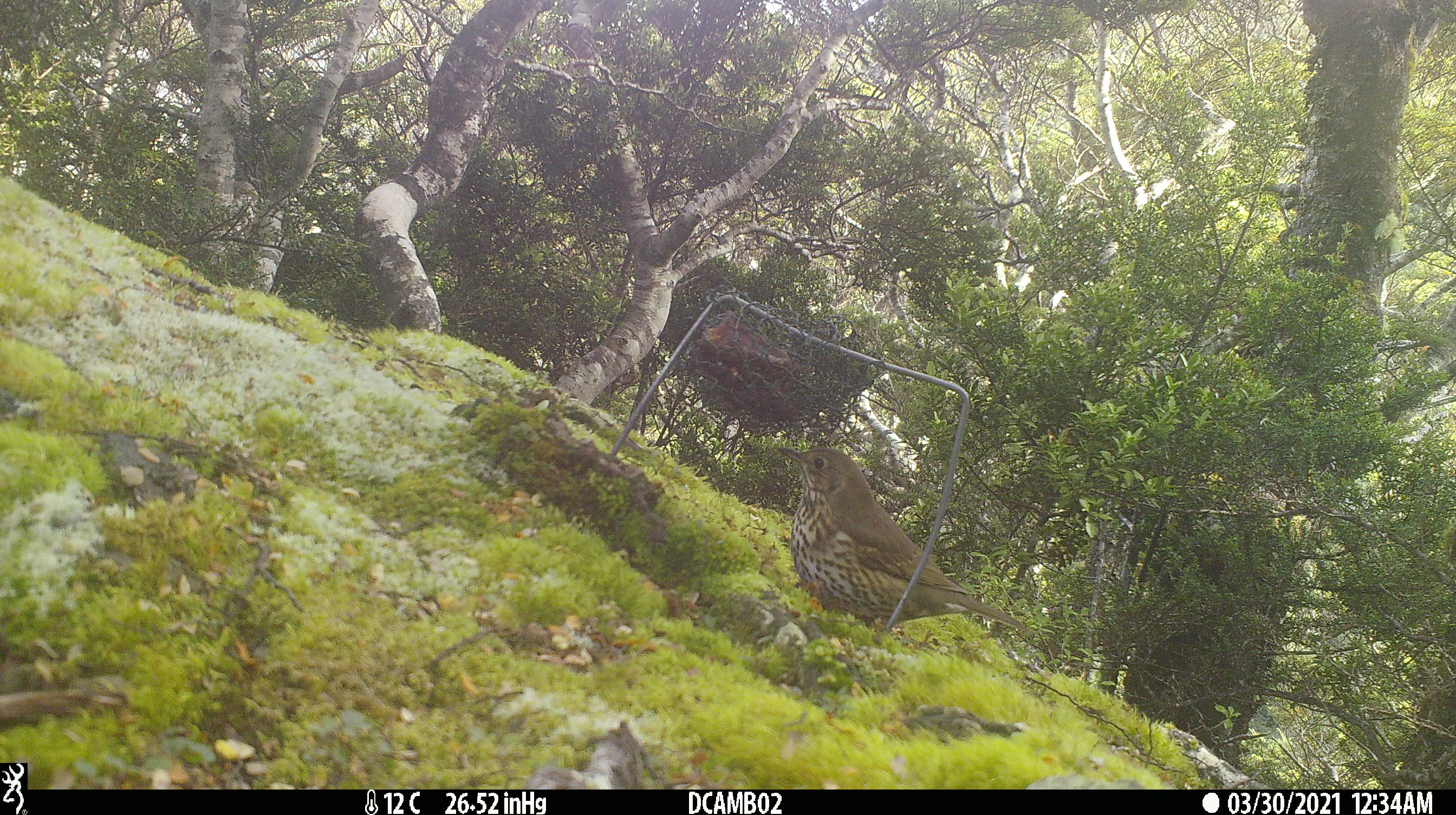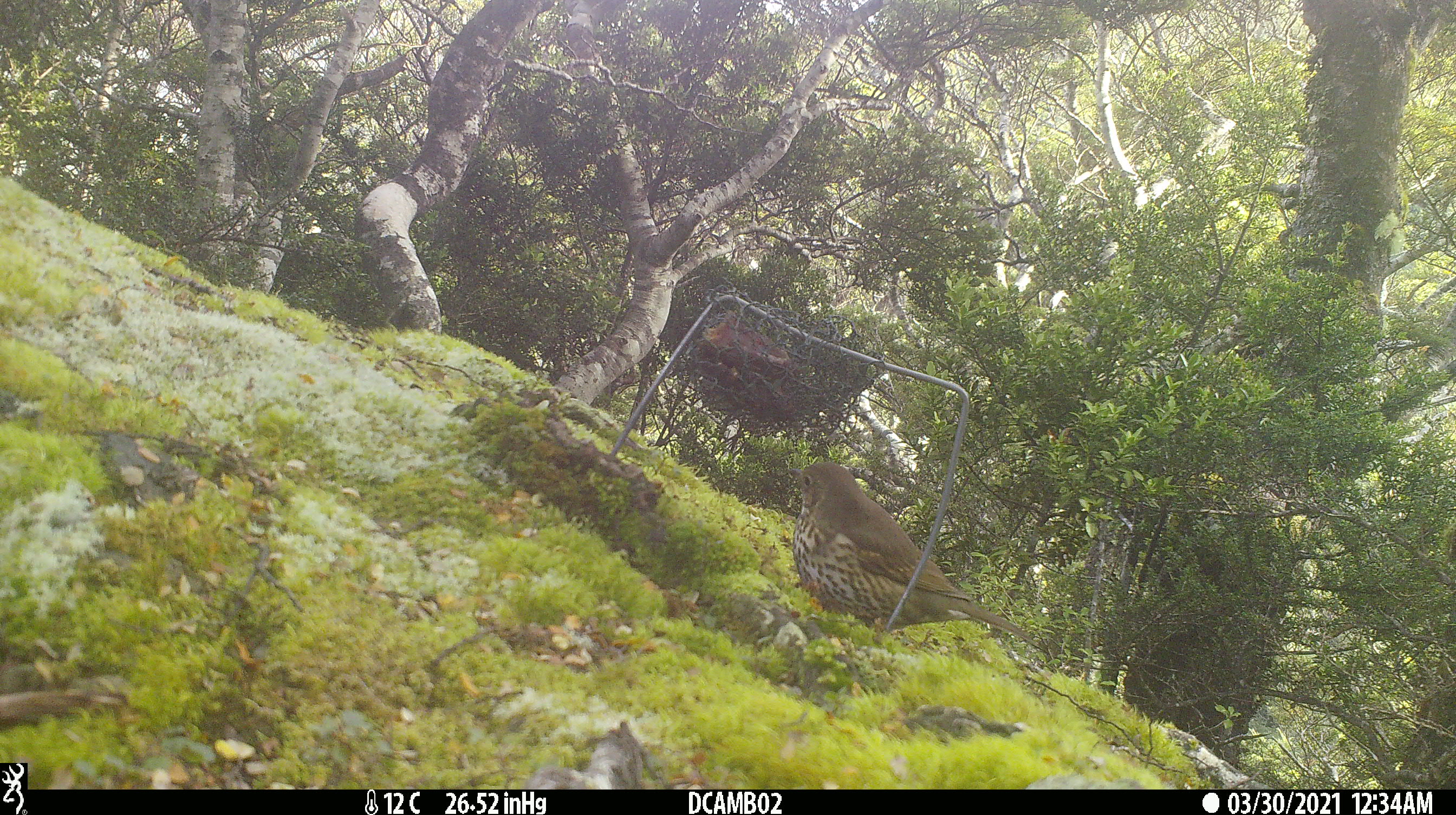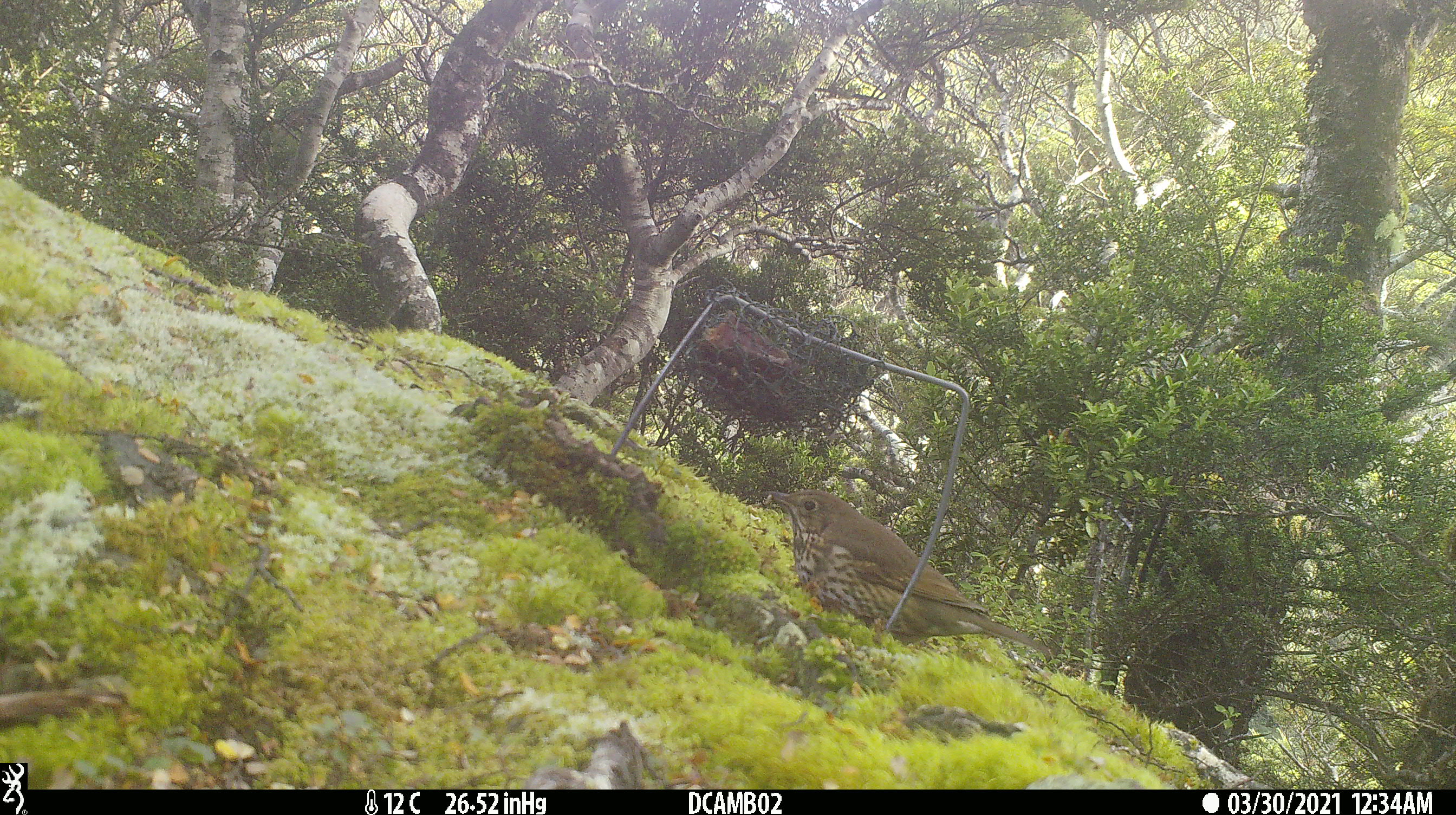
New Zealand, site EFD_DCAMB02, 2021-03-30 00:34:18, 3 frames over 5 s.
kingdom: Animalia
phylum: Chordata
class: Aves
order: Passeriformes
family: Turdidae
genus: Turdus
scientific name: Turdus philomelos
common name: song thrush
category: thrush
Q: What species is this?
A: Thrush (song thrush) (Turdus philomelos).